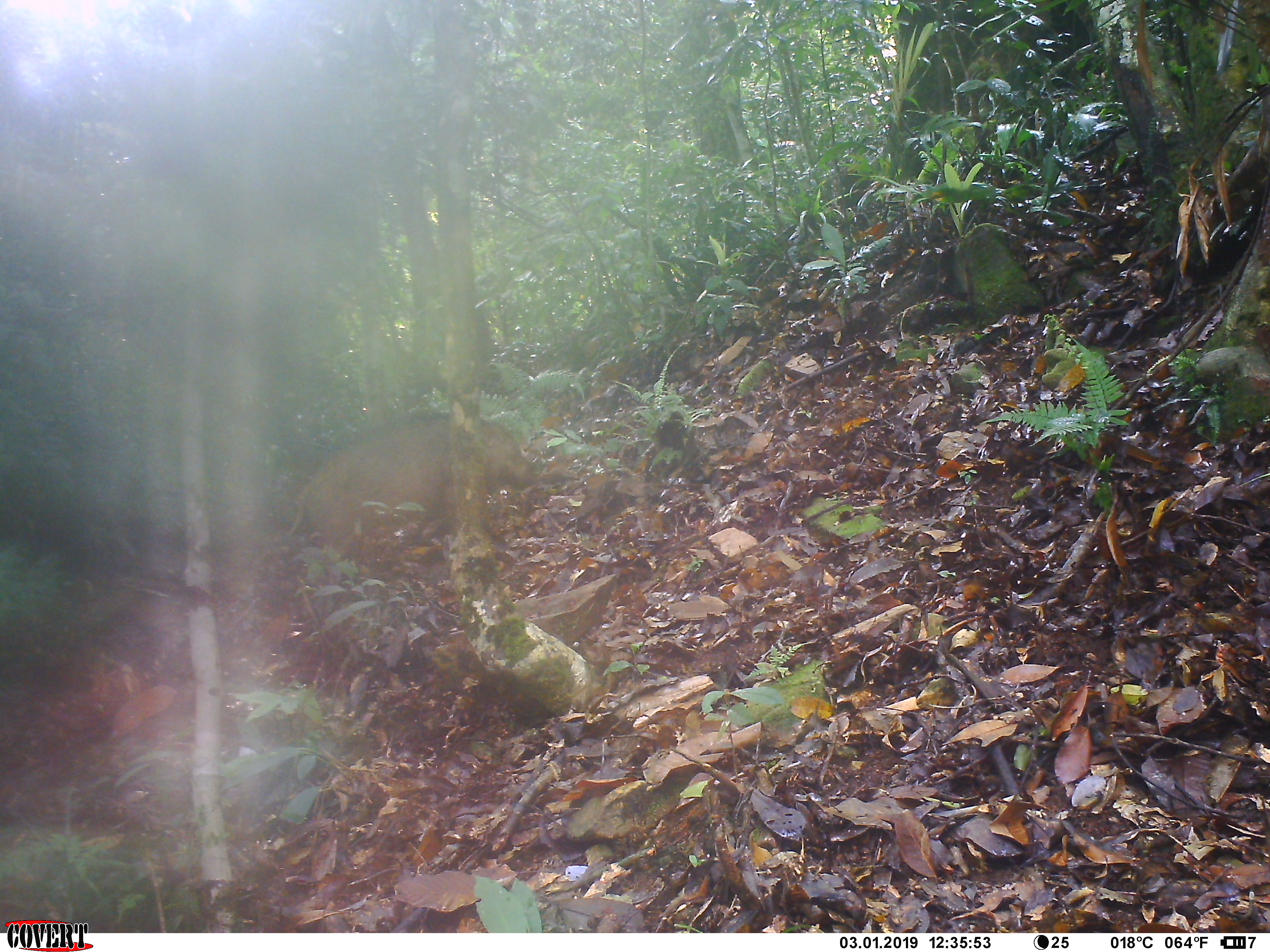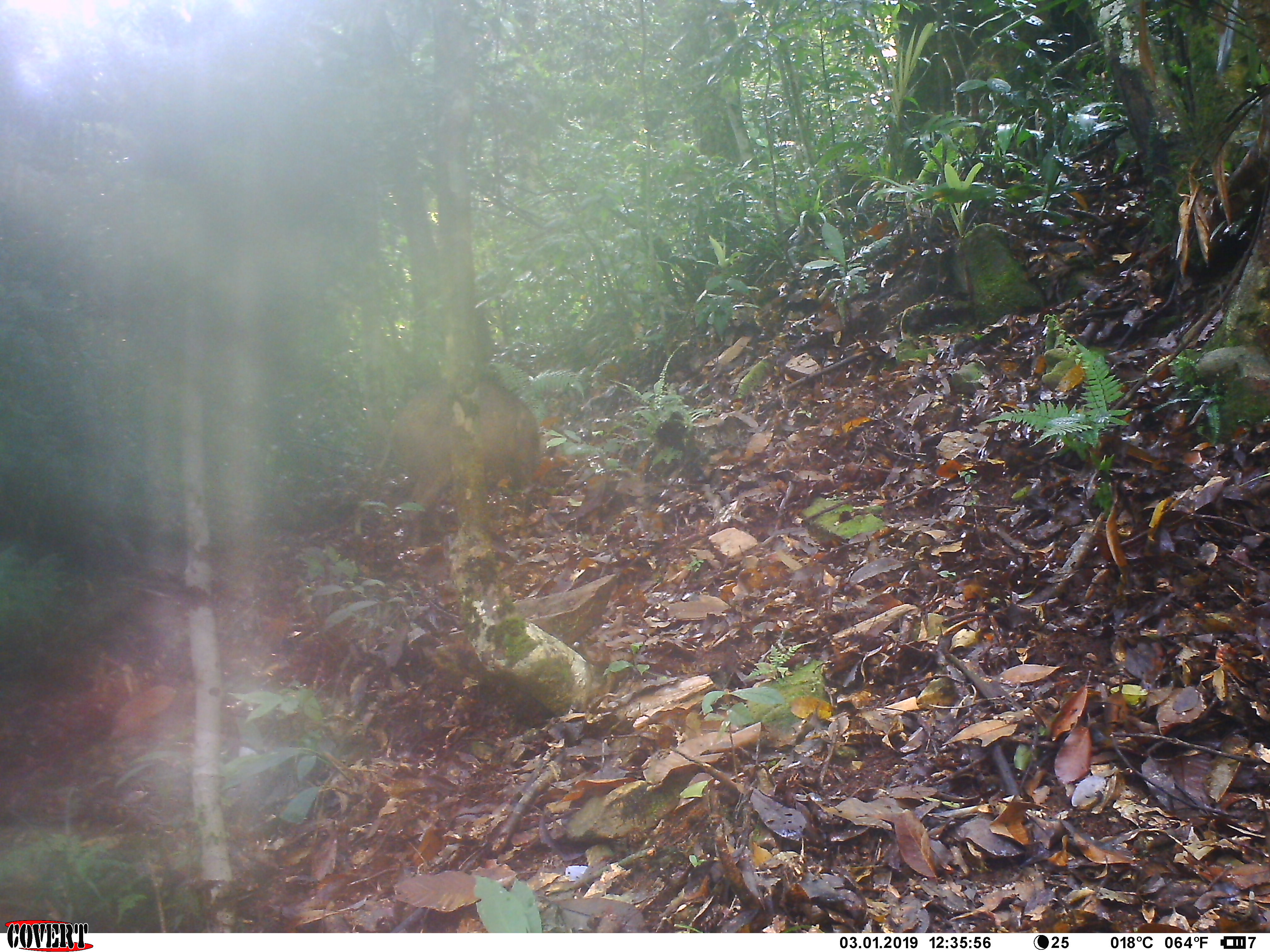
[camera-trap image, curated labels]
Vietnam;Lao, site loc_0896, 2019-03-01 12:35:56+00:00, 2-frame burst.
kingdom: Animalia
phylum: Chordata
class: Mammalia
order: Artiodactyla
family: Suidae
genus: Sus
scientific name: Sus scrofa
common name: eurasian wild pig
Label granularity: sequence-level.